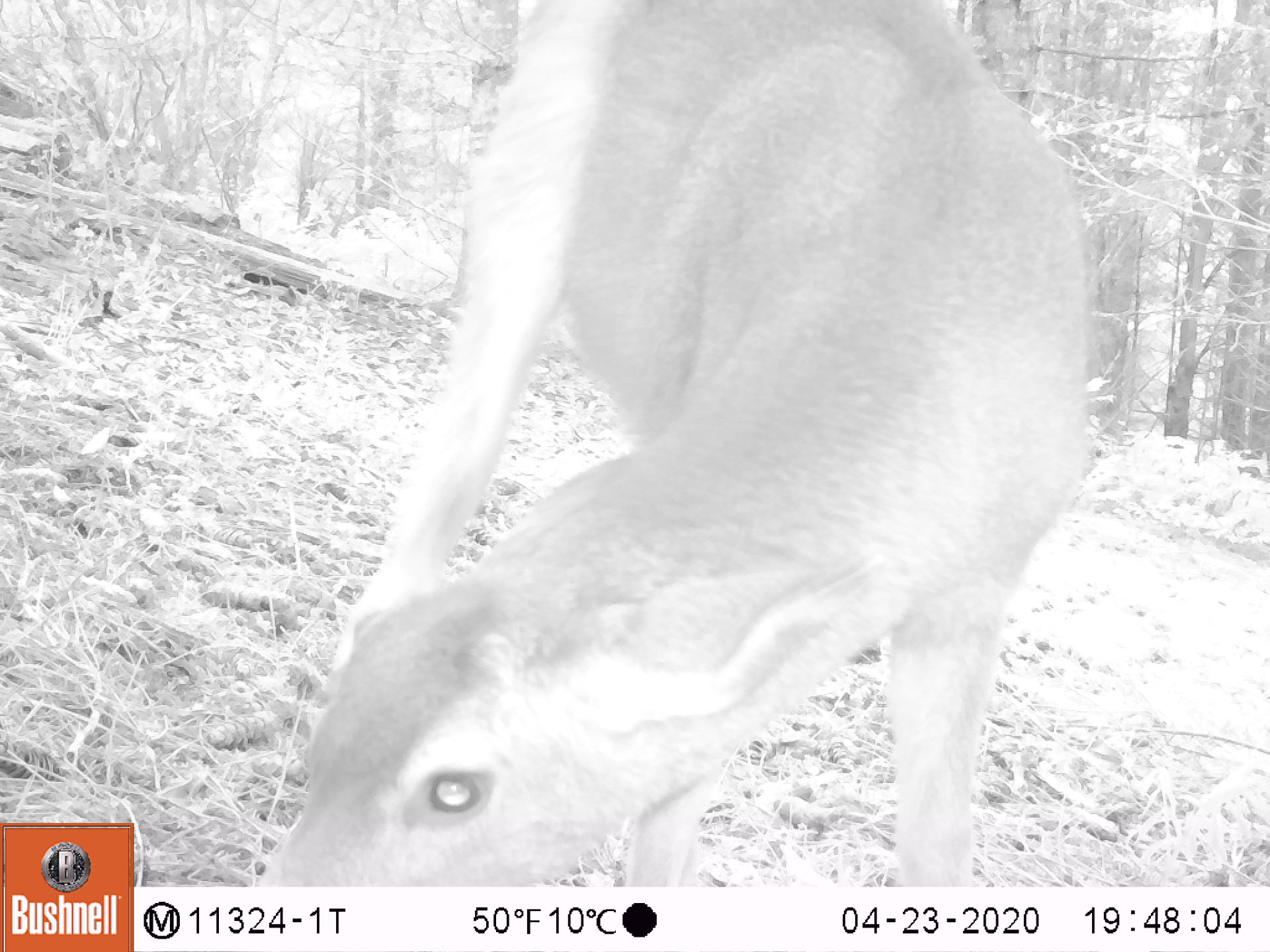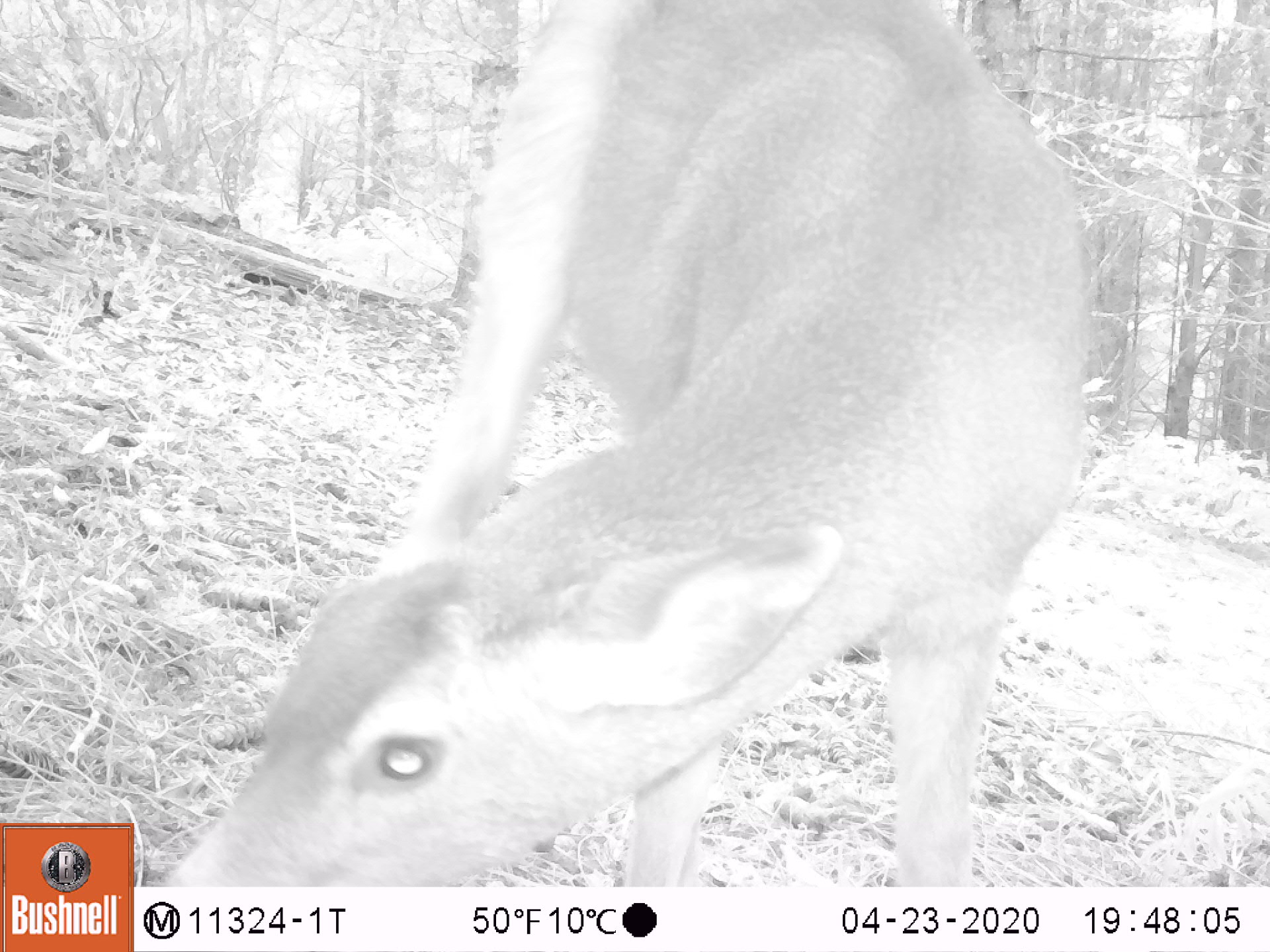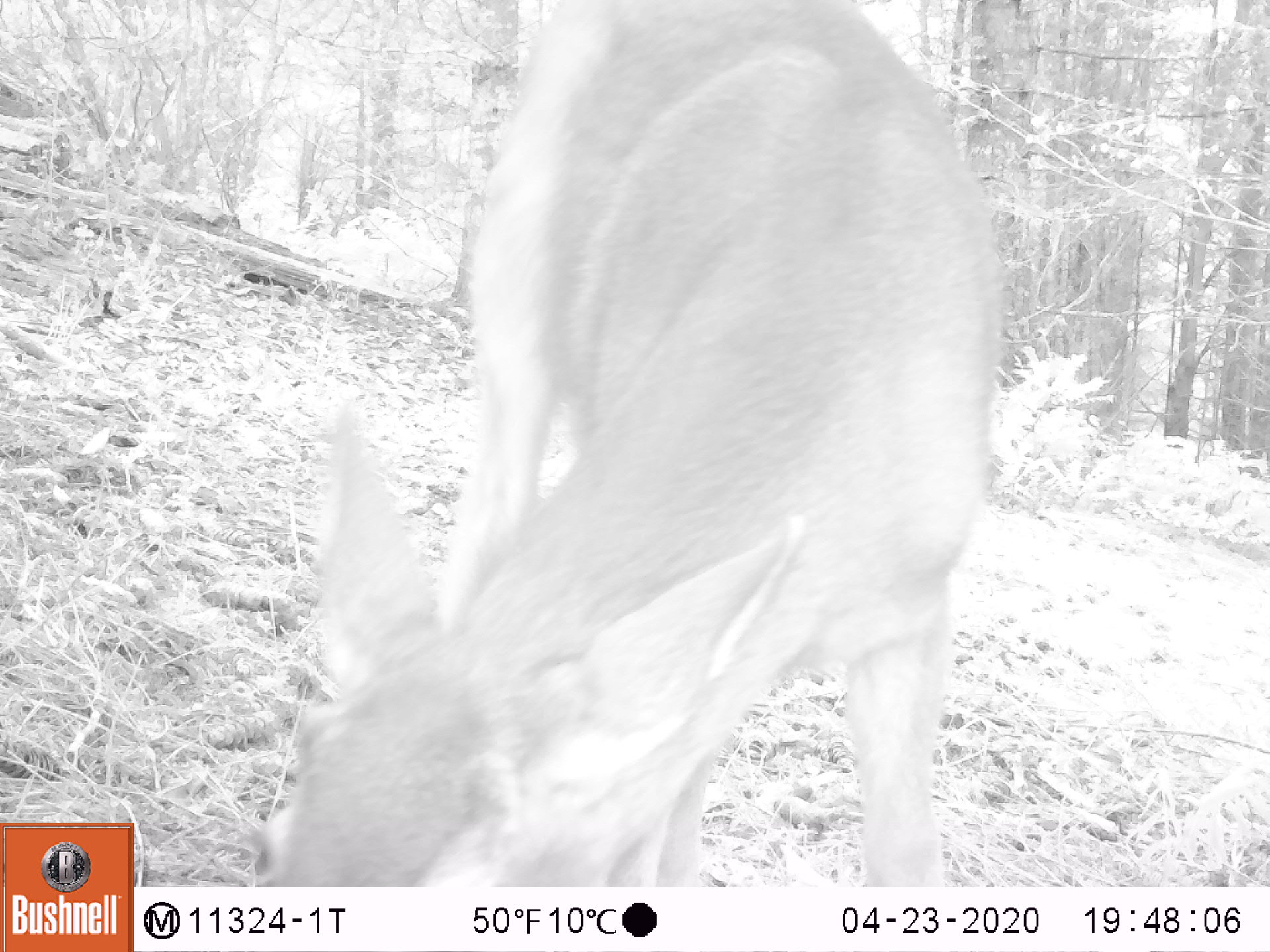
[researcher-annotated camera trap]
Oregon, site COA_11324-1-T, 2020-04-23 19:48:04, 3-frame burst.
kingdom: Animalia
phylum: Chordata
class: Mammalia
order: Artiodactyla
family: Cervidae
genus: Odocoileus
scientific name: Odocoileus hemionus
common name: black-tailed deer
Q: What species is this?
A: Black-tailed deer (Odocoileus hemionus).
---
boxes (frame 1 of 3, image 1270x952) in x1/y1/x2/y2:
black-tailed deer: 236/3/1099/880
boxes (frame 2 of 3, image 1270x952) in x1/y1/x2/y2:
black-tailed deer: 139/14/1099/882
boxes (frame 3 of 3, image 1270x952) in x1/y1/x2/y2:
black-tailed deer: 236/0/1006/882